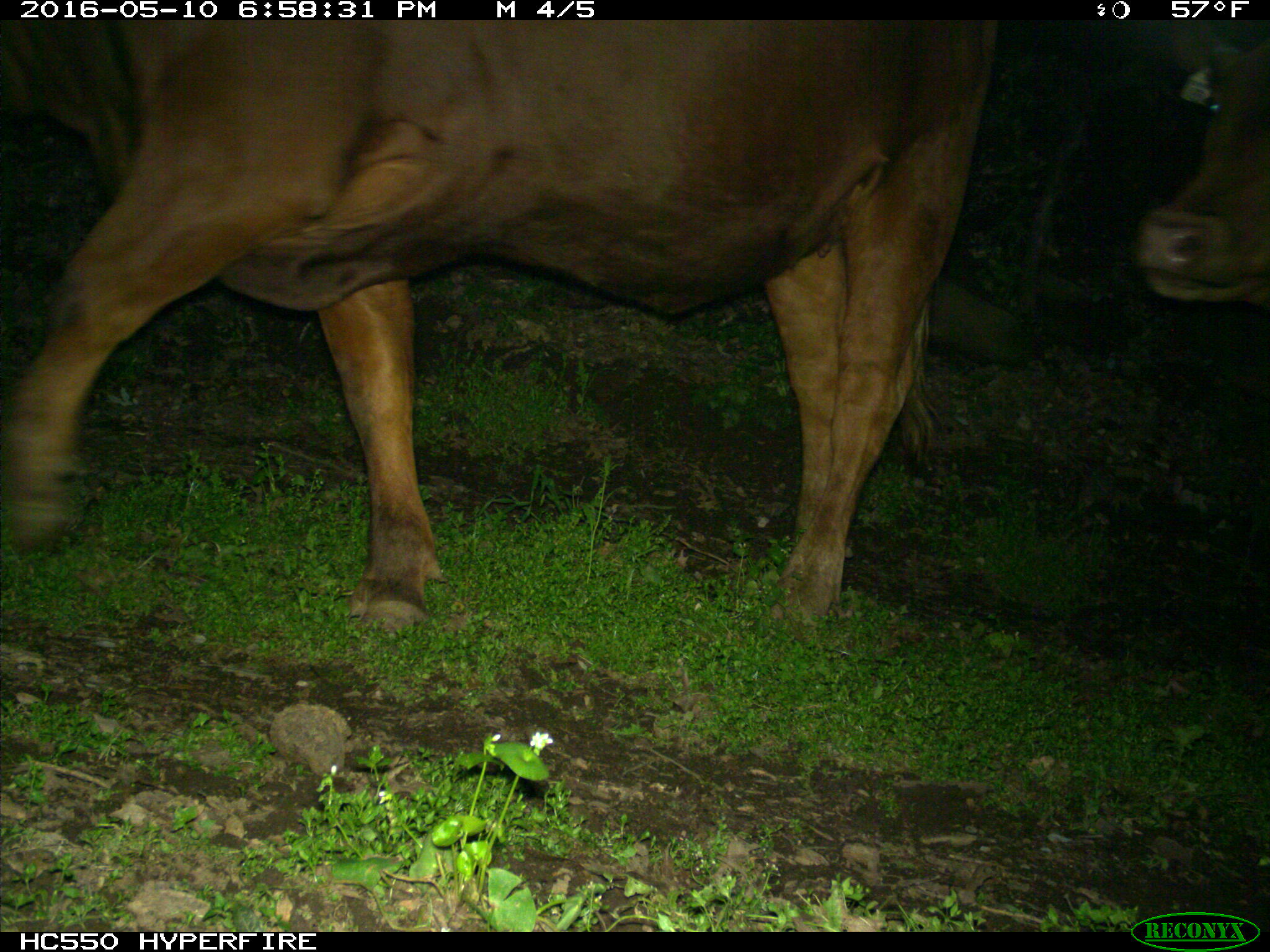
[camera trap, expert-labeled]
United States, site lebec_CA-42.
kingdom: Animalia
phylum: Chordata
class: Mammalia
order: Artiodactyla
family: Bovidae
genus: Bos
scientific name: Bos taurus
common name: domestic cow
Bos taurus (domestic cow).